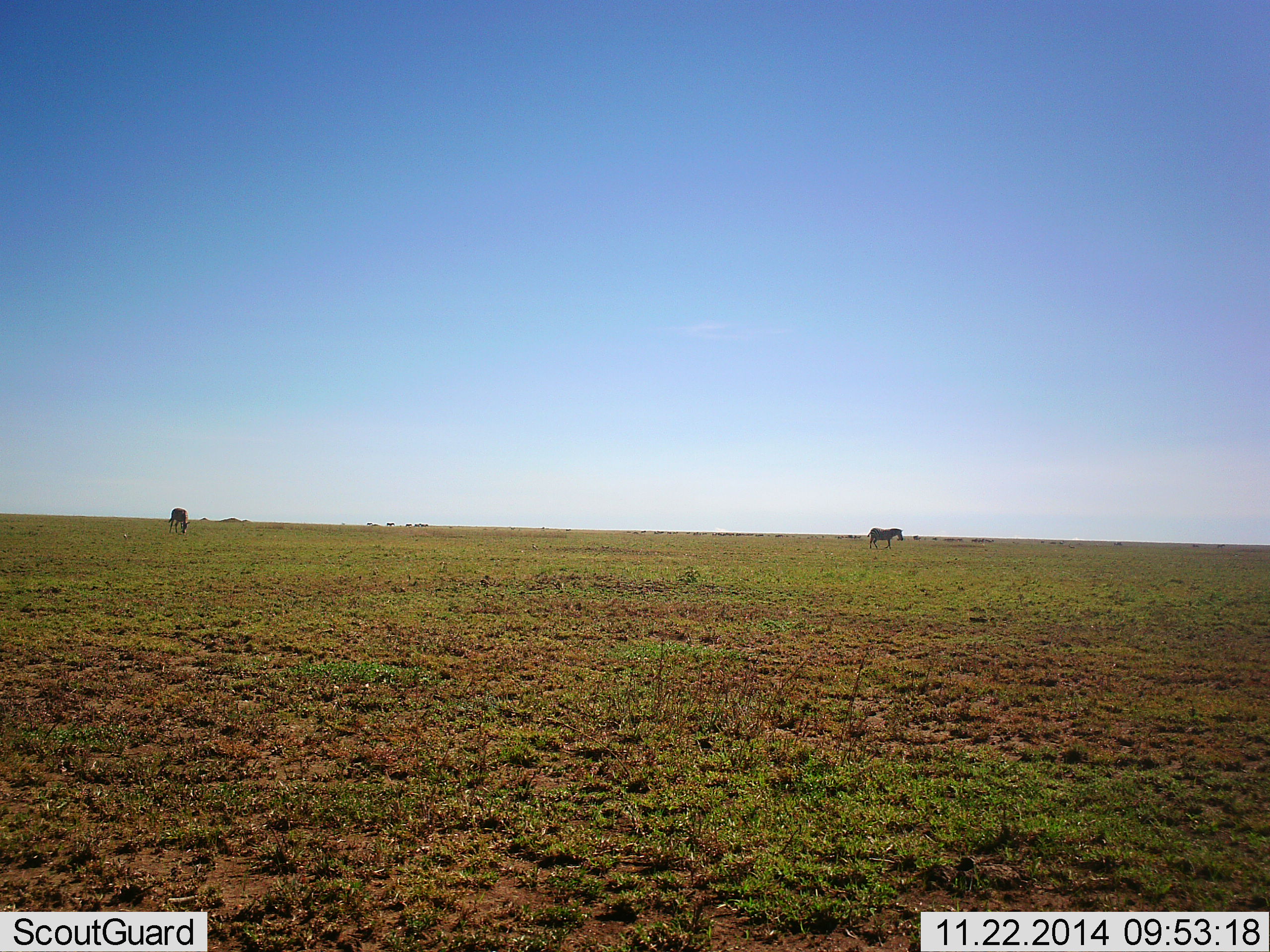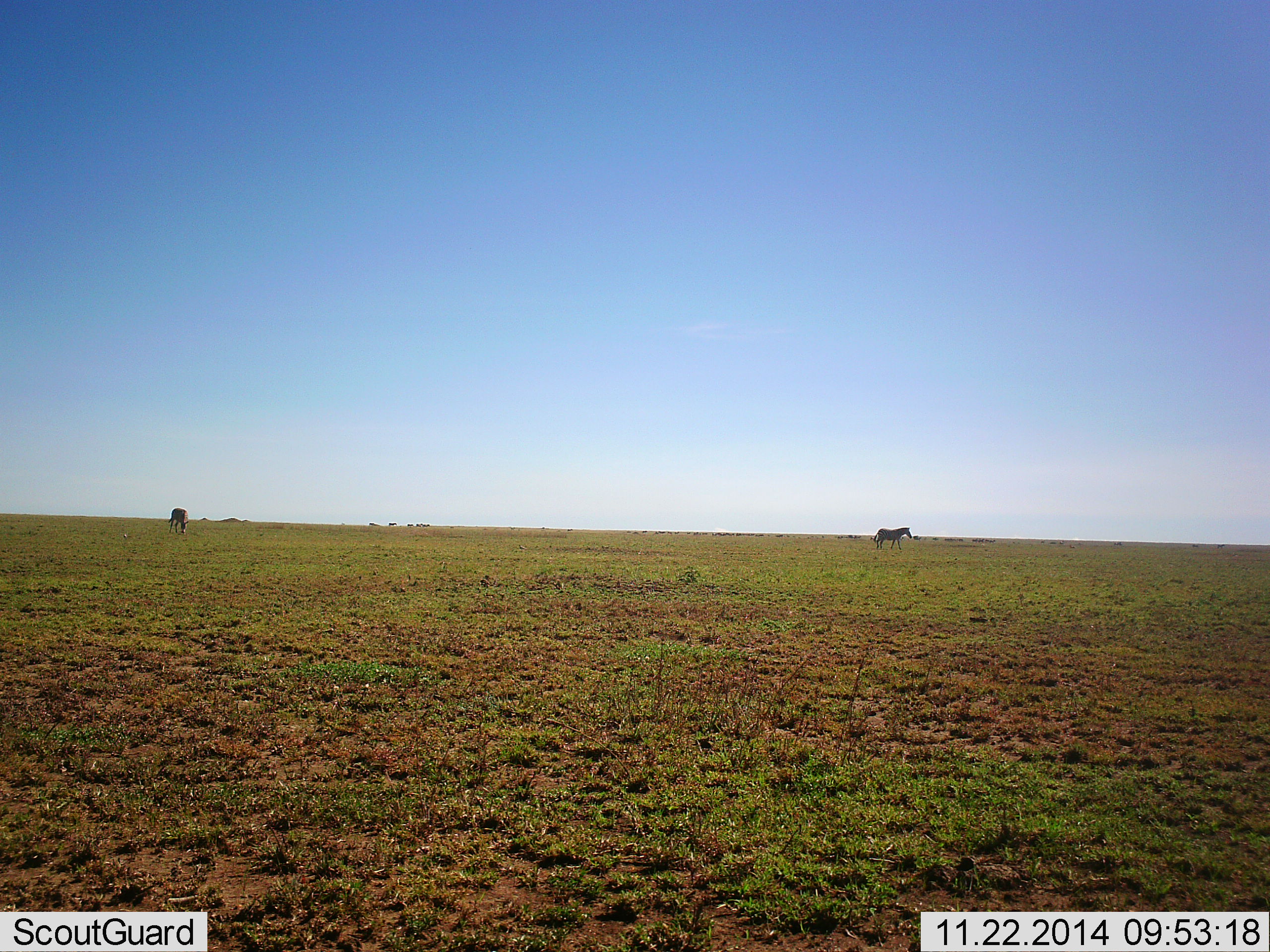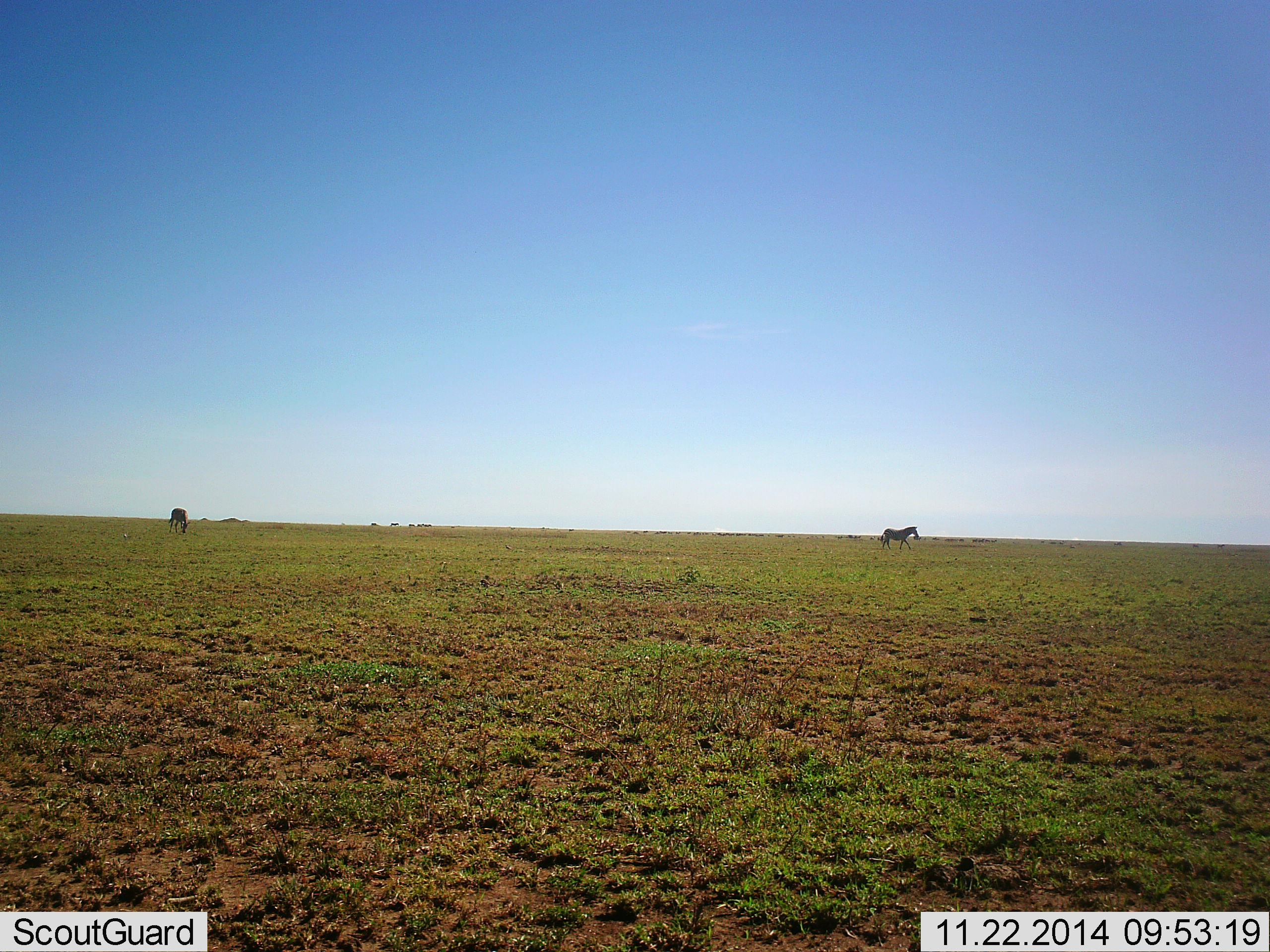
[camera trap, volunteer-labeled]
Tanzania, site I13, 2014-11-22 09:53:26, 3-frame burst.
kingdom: Animalia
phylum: Chordata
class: Mammalia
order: Perissodactyla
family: Equidae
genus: Equus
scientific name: Equus quagga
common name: plains zebra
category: zebra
Zebra (plains zebra) (Equus quagga), count 2. Behavior (volunteer vote fractions): standing 42%, resting 0%, moving 67%, interacting 0%. Young present (vote fraction): 0%. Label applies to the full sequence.